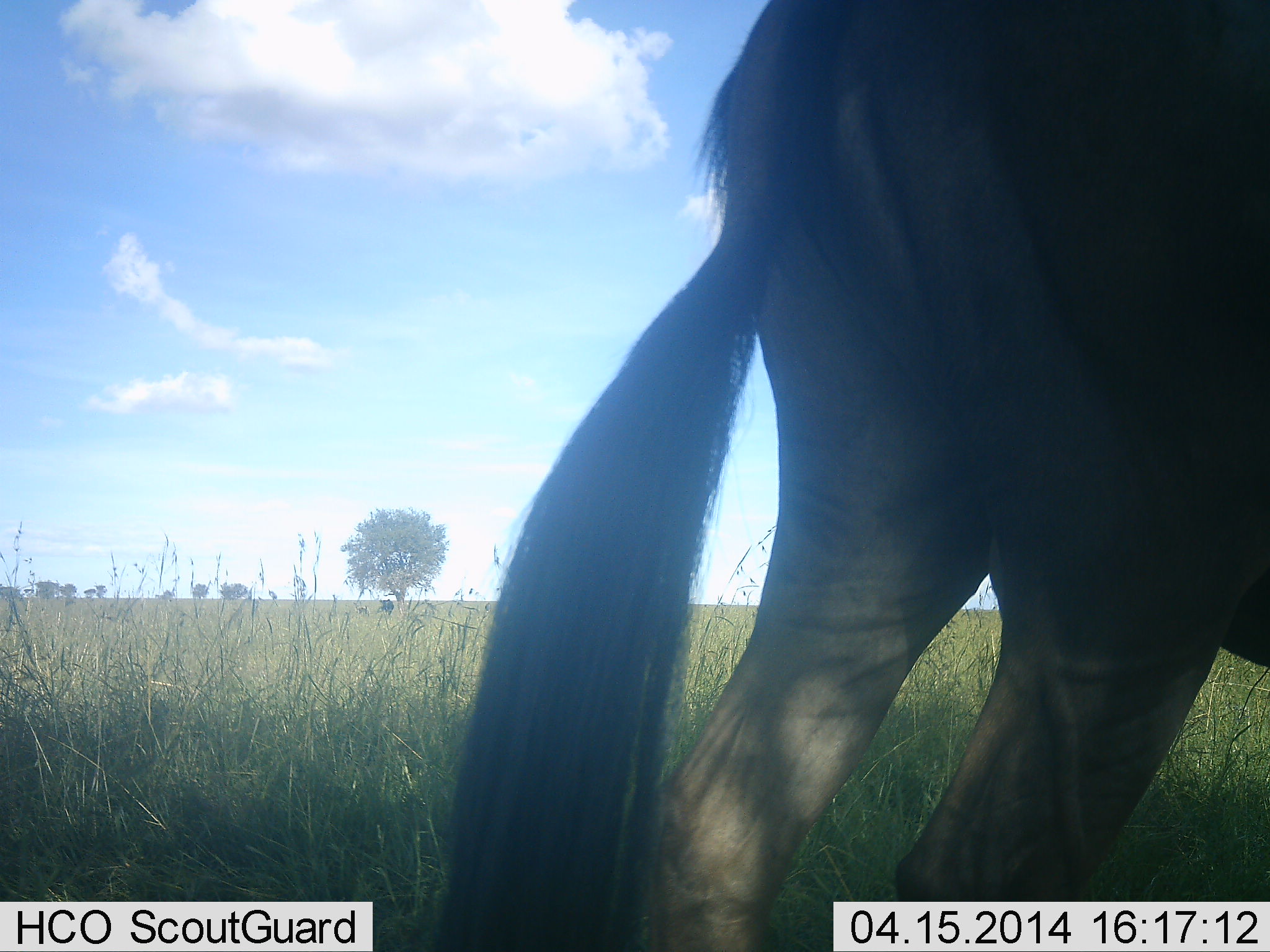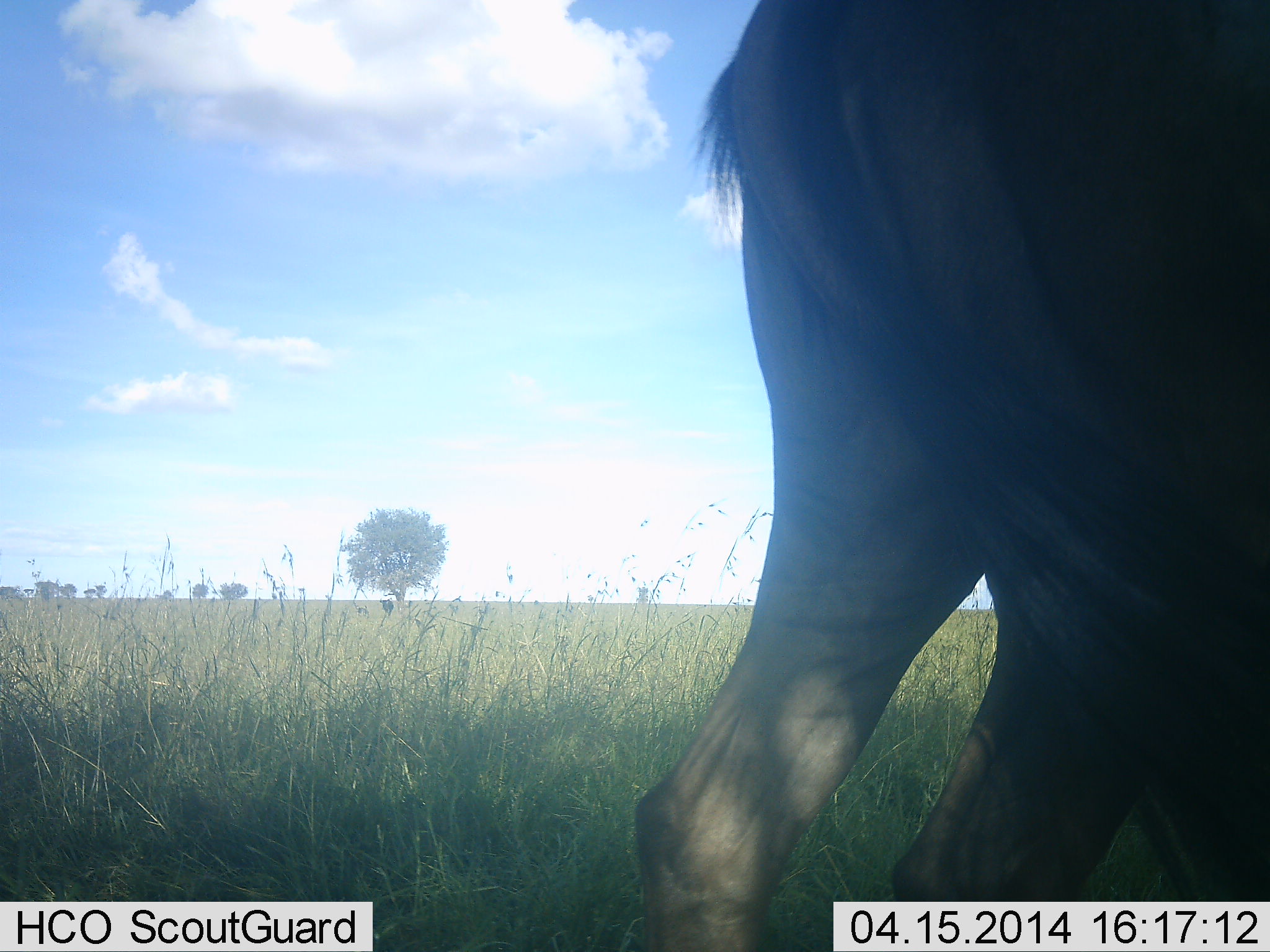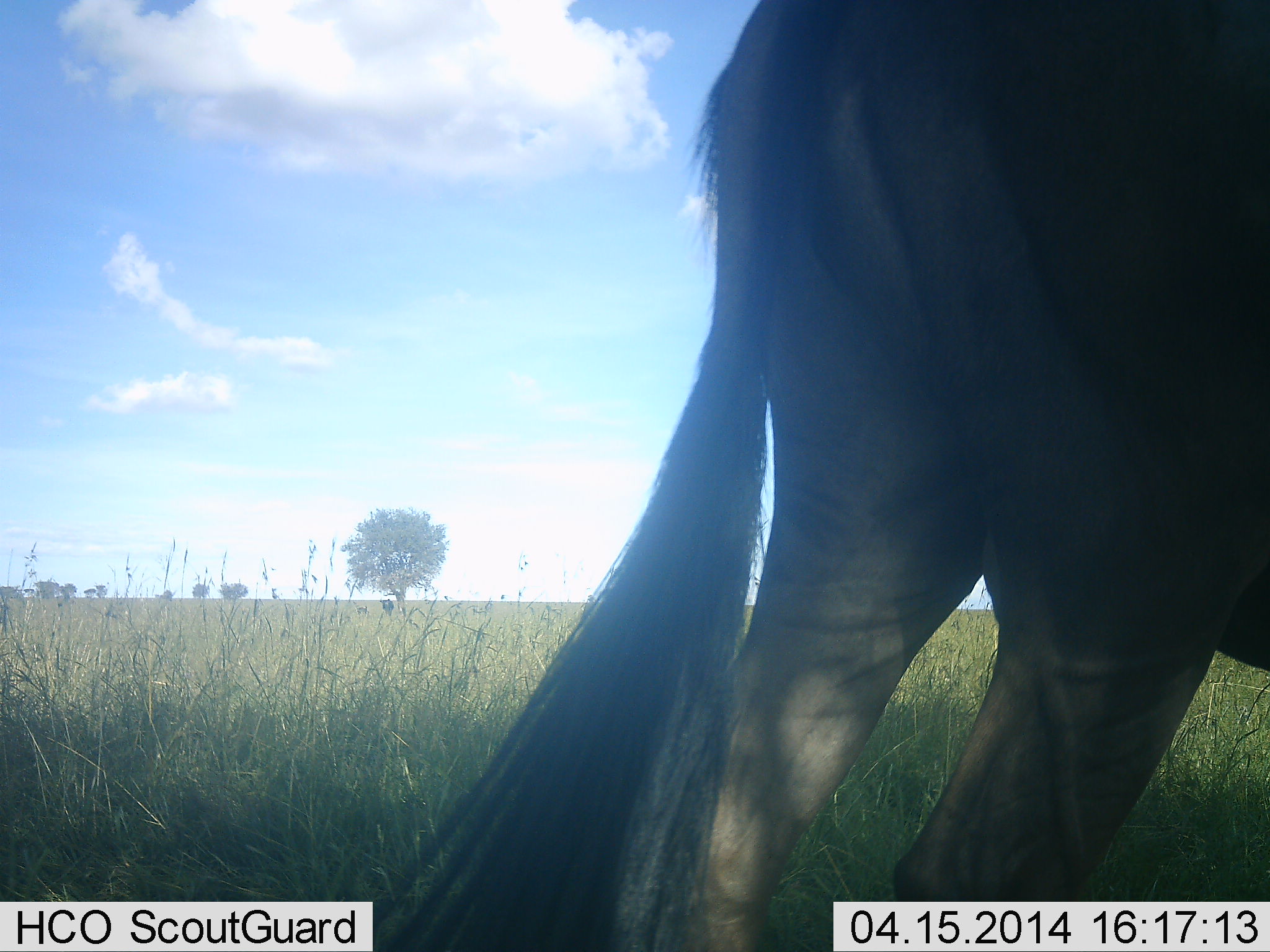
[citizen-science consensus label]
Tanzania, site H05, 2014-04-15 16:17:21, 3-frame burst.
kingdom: Animalia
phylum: Chordata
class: Mammalia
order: Artiodactyla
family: Bovidae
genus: Connochaetes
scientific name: Connochaetes taurinus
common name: blue wildebeest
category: wildebeest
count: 1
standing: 100%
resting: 0%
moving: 0%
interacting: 0%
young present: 0%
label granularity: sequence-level